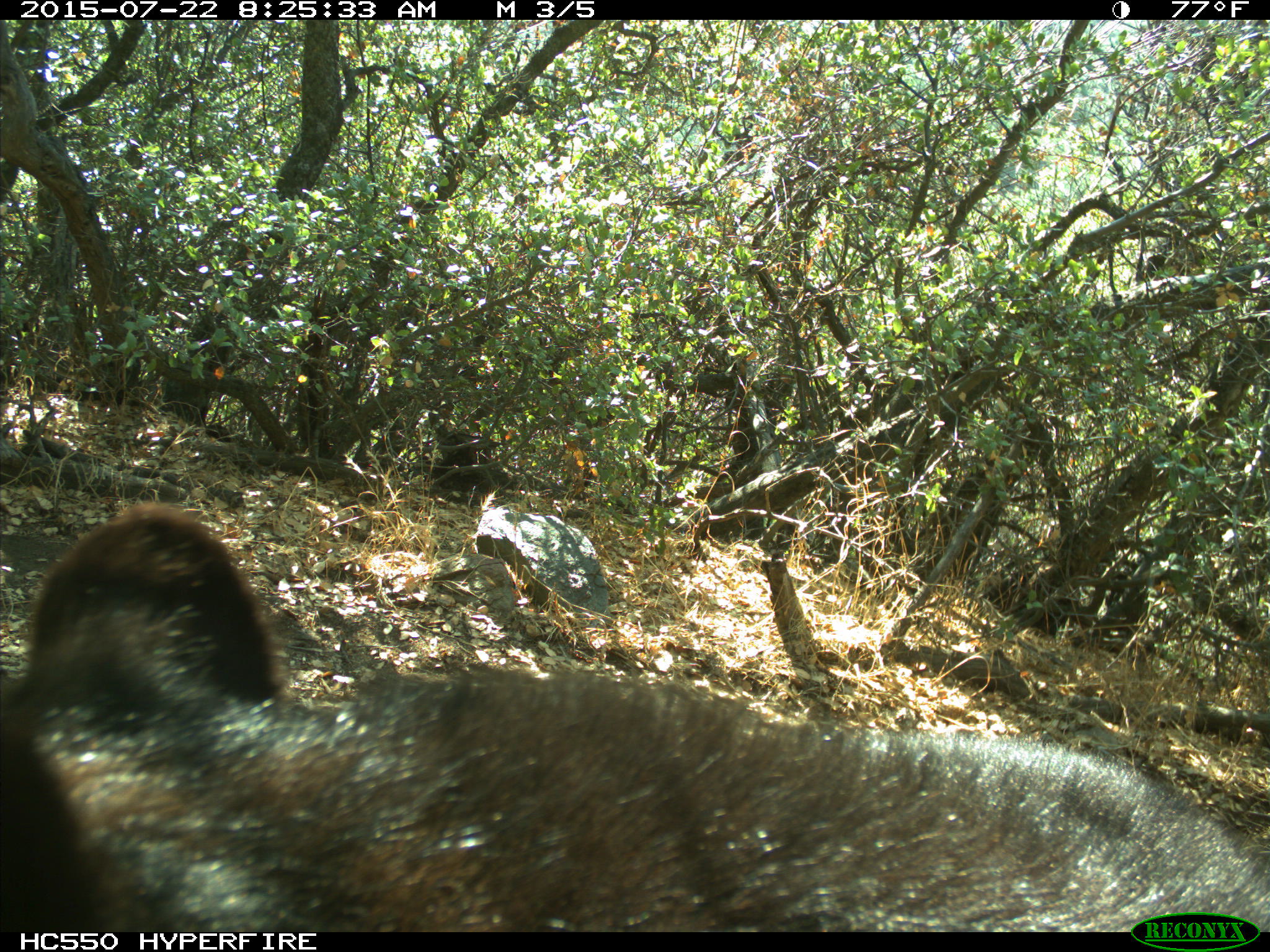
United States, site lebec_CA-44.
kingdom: Animalia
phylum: Chordata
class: Mammalia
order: Carnivora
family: Ursidae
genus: Ursus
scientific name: Ursus americanus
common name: american black bear